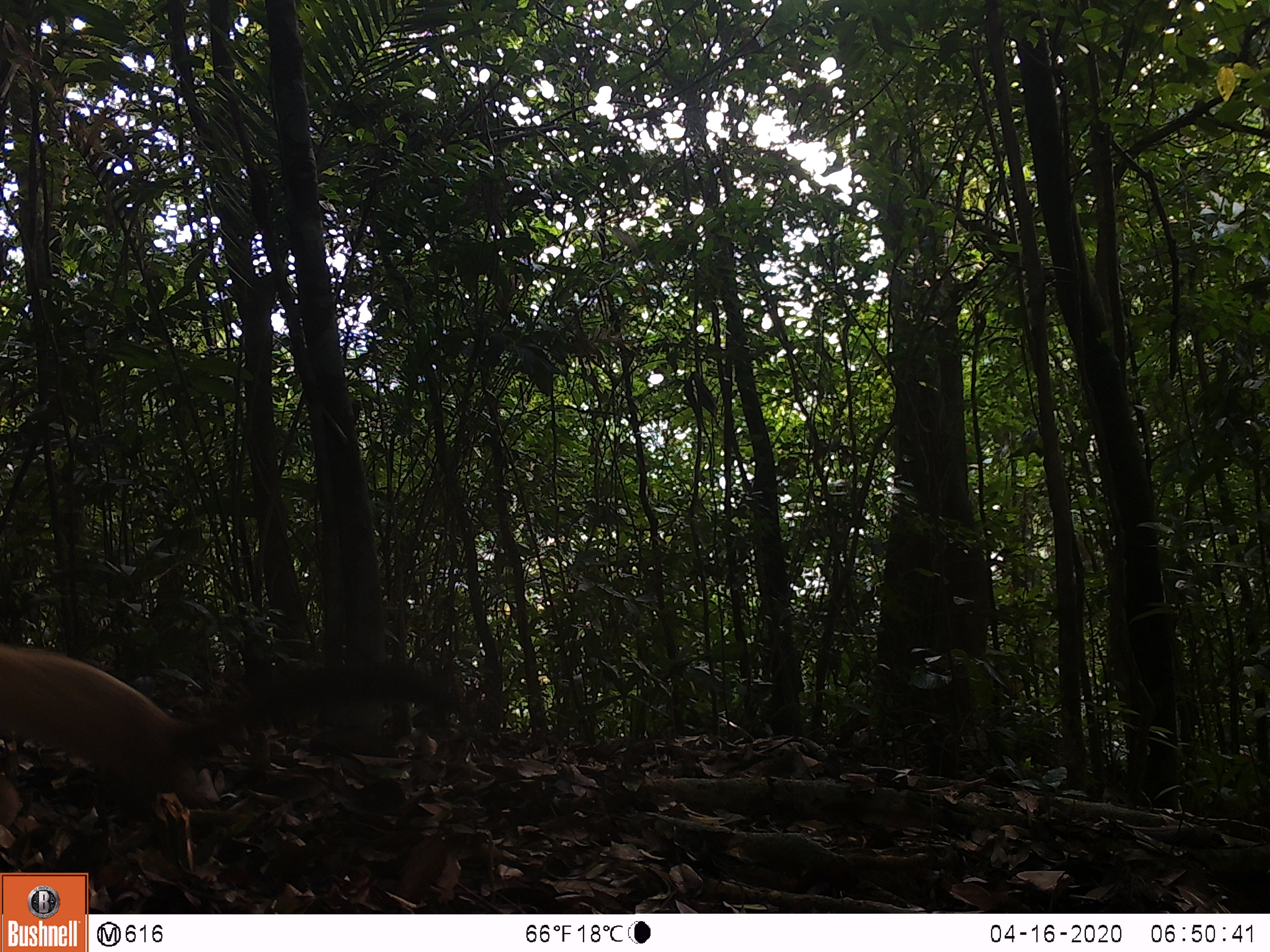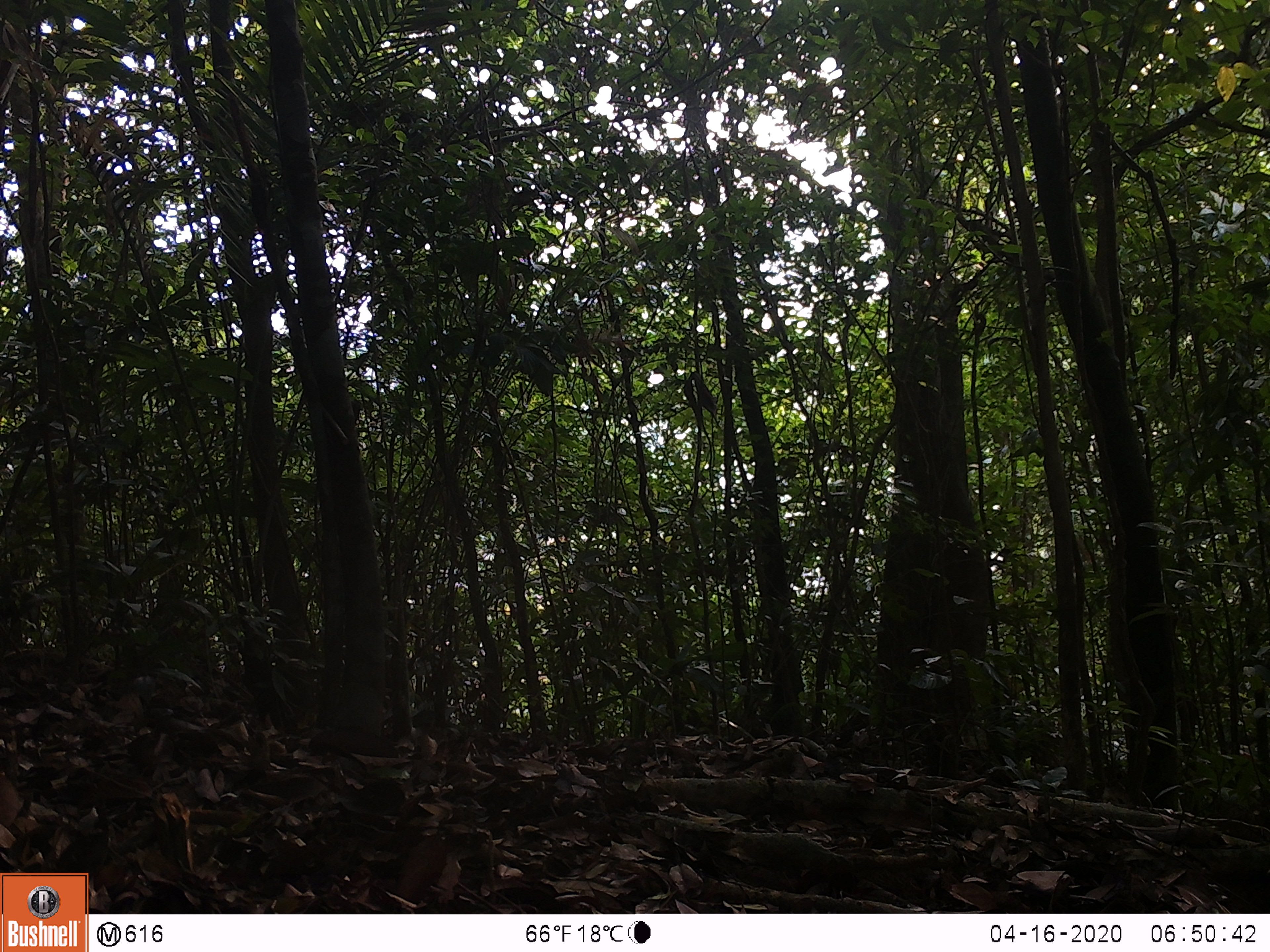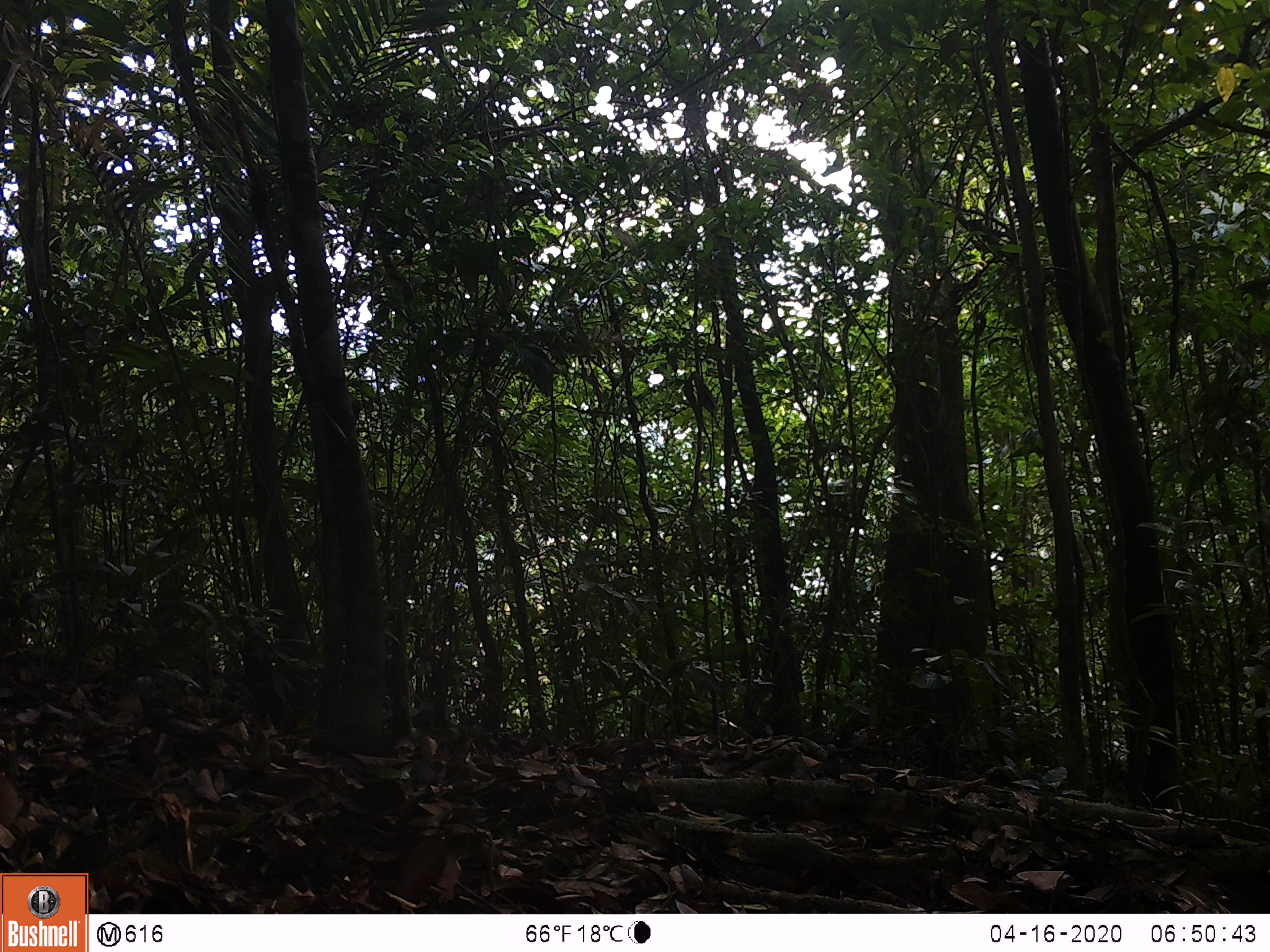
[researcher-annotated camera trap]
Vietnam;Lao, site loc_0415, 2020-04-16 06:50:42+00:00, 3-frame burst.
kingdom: Animalia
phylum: Chordata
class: Mammalia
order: Carnivora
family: Mustelidae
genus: Martes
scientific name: Martes flavigula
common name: yellow-throated marten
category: yellow throated marten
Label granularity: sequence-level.